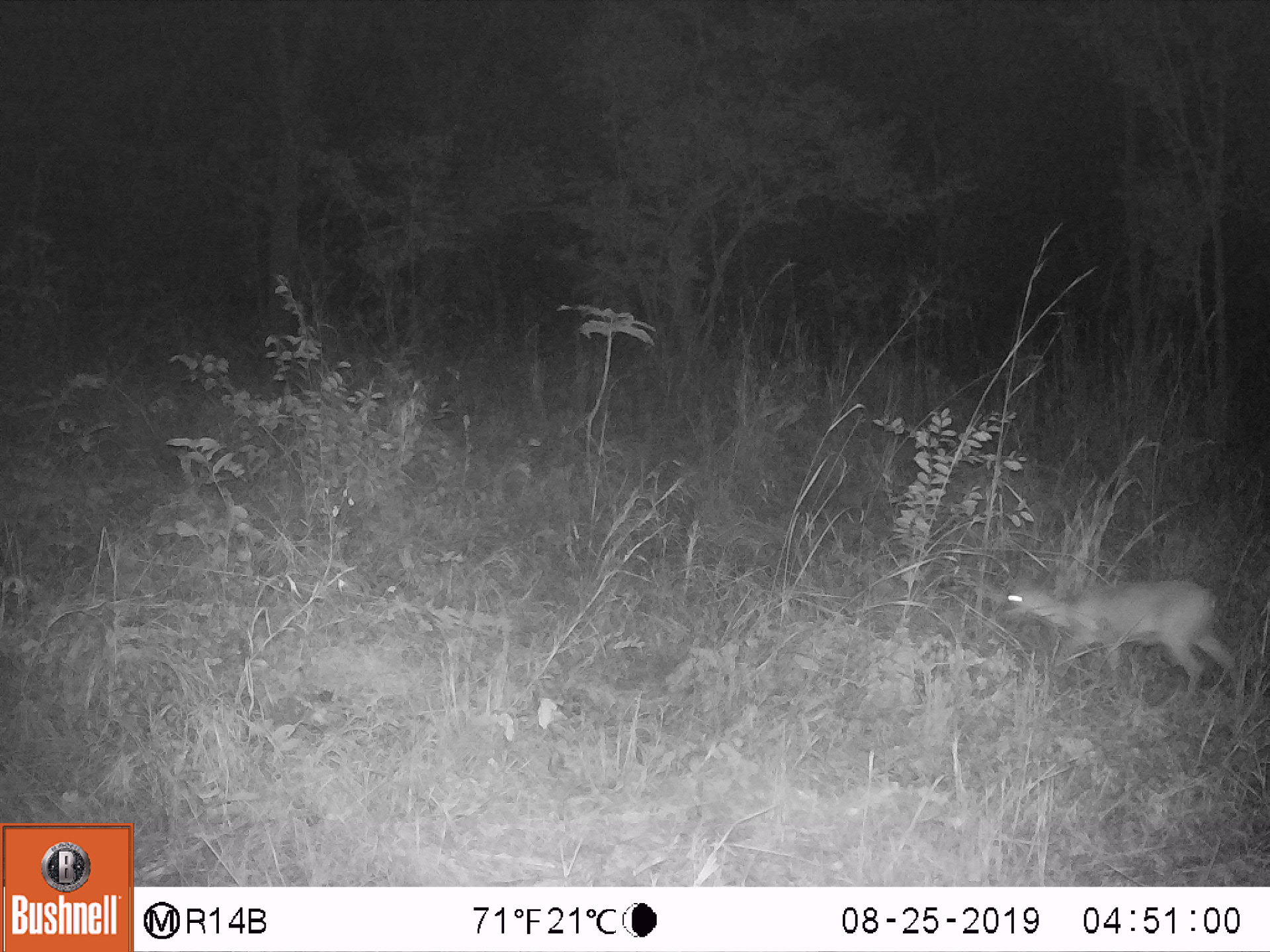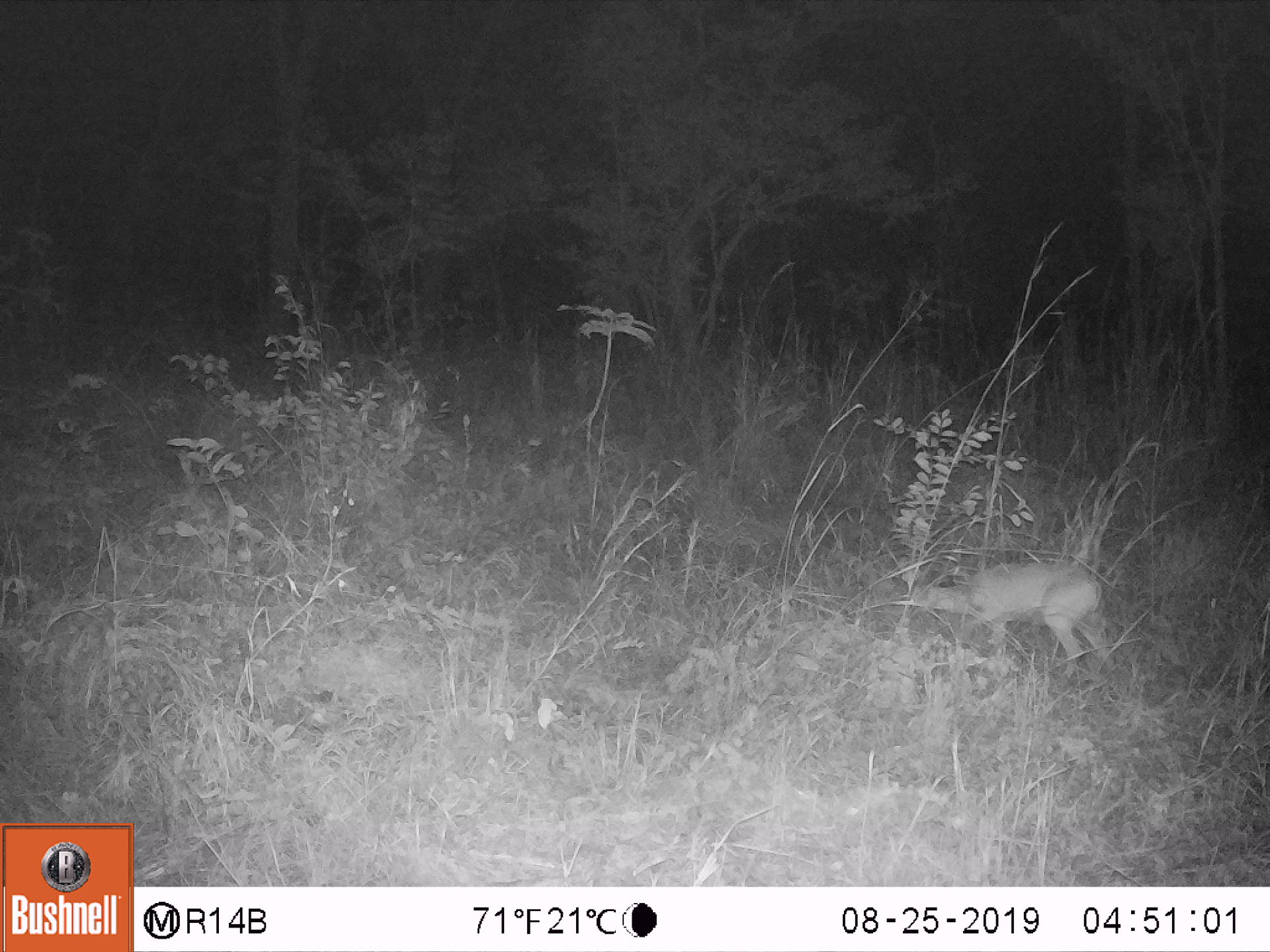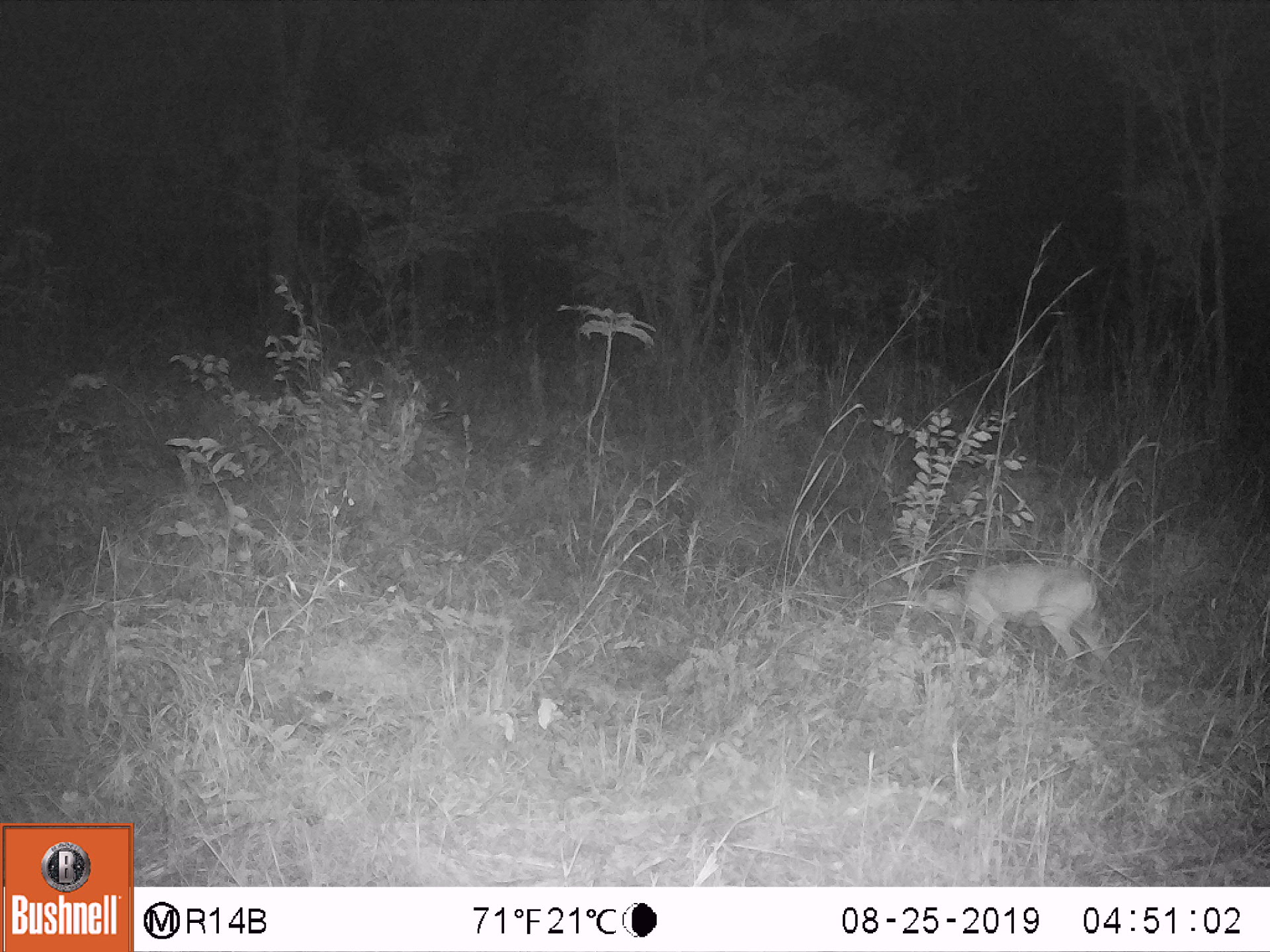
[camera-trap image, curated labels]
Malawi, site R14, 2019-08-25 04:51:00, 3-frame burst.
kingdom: Animalia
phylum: Chordata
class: Mammalia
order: Artiodactyla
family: Bovidae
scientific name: Antilopinae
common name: small antelope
Small antelope (Antilopinae), count 1.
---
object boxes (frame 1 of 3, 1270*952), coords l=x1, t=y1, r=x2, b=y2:
small antelope: l=990, t=563, r=1249, b=714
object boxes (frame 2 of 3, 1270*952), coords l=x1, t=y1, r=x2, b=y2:
small antelope: l=894, t=552, r=1121, b=686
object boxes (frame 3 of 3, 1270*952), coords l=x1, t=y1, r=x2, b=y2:
small antelope: l=899, t=556, r=1121, b=683